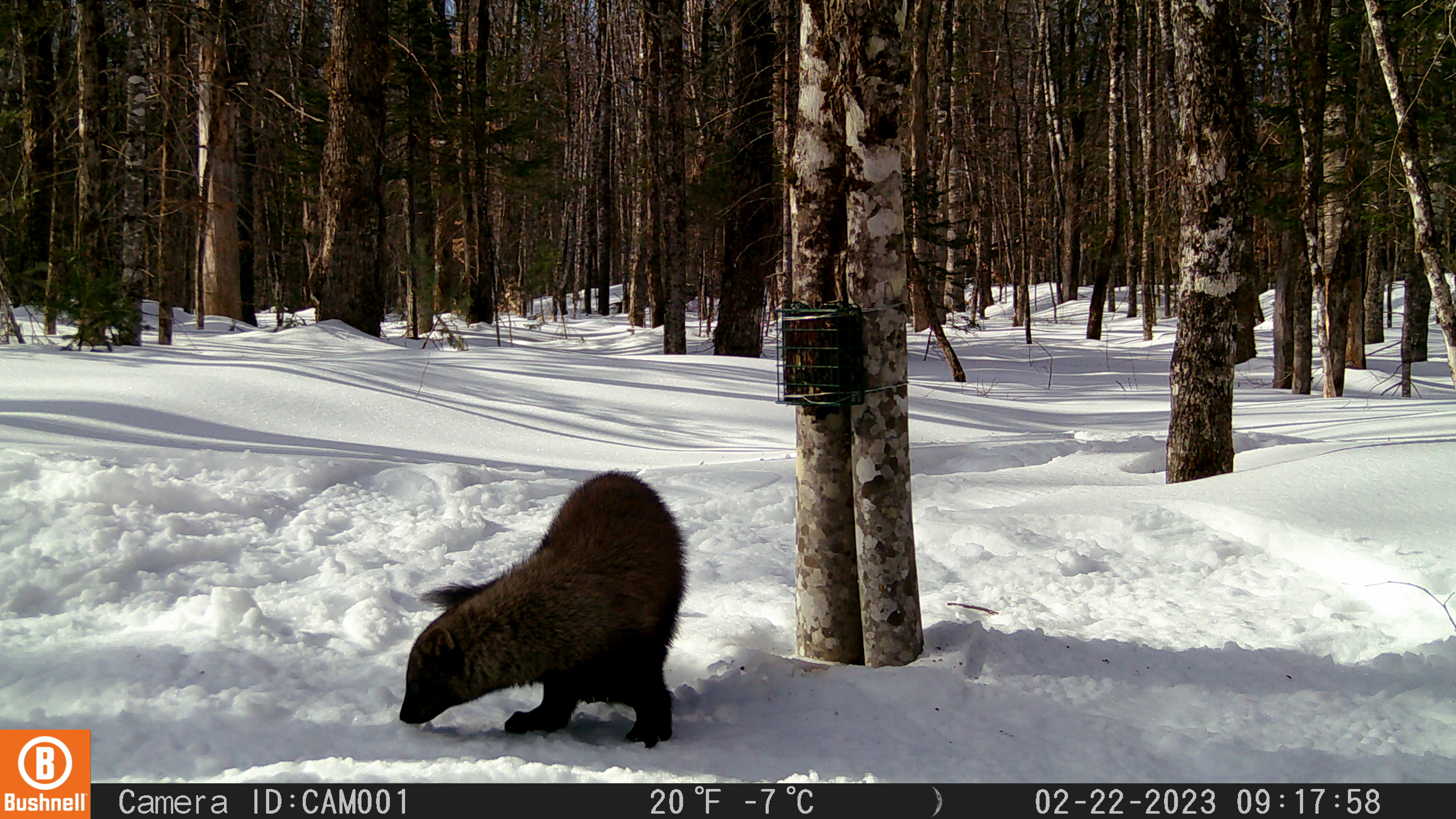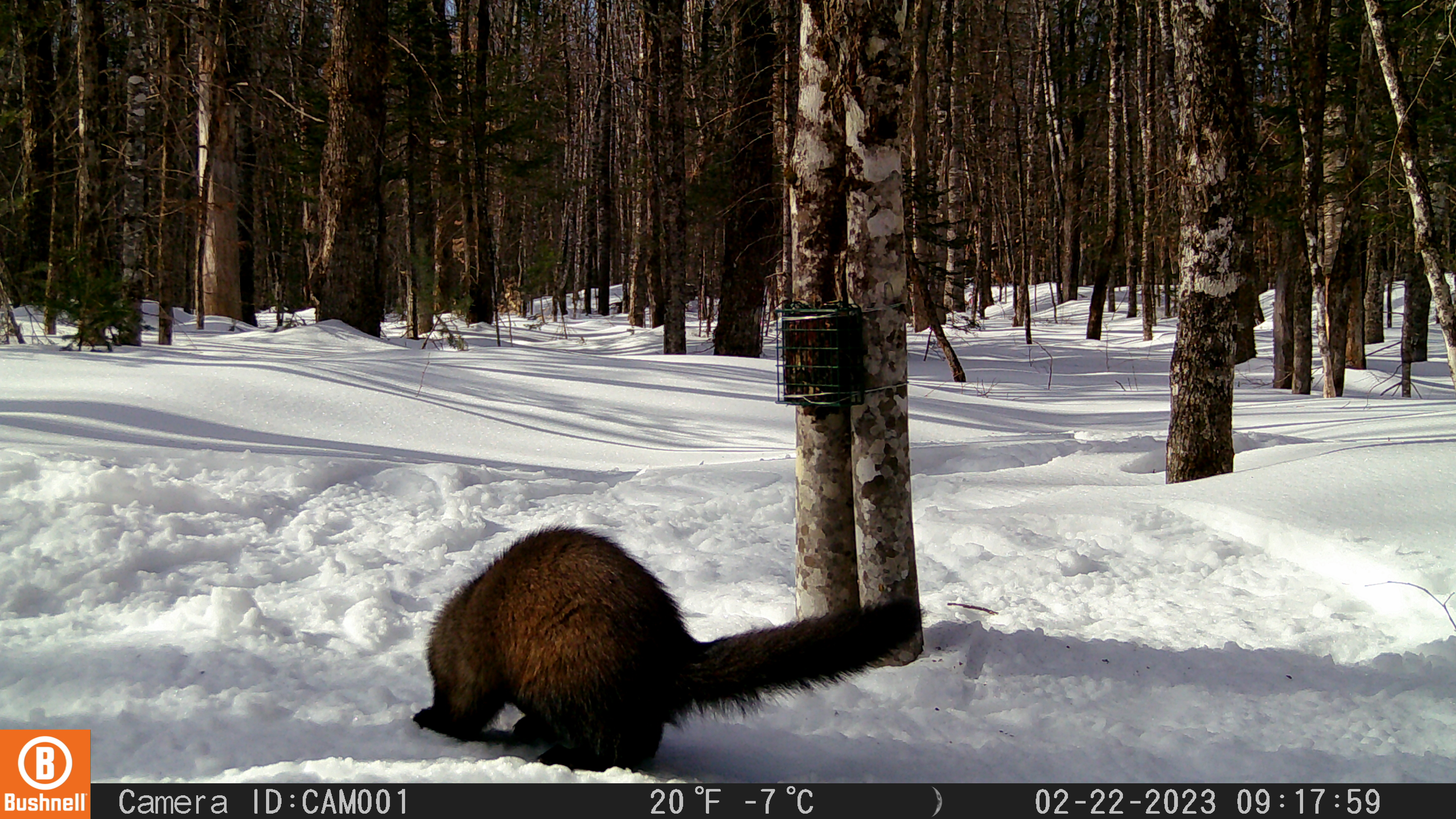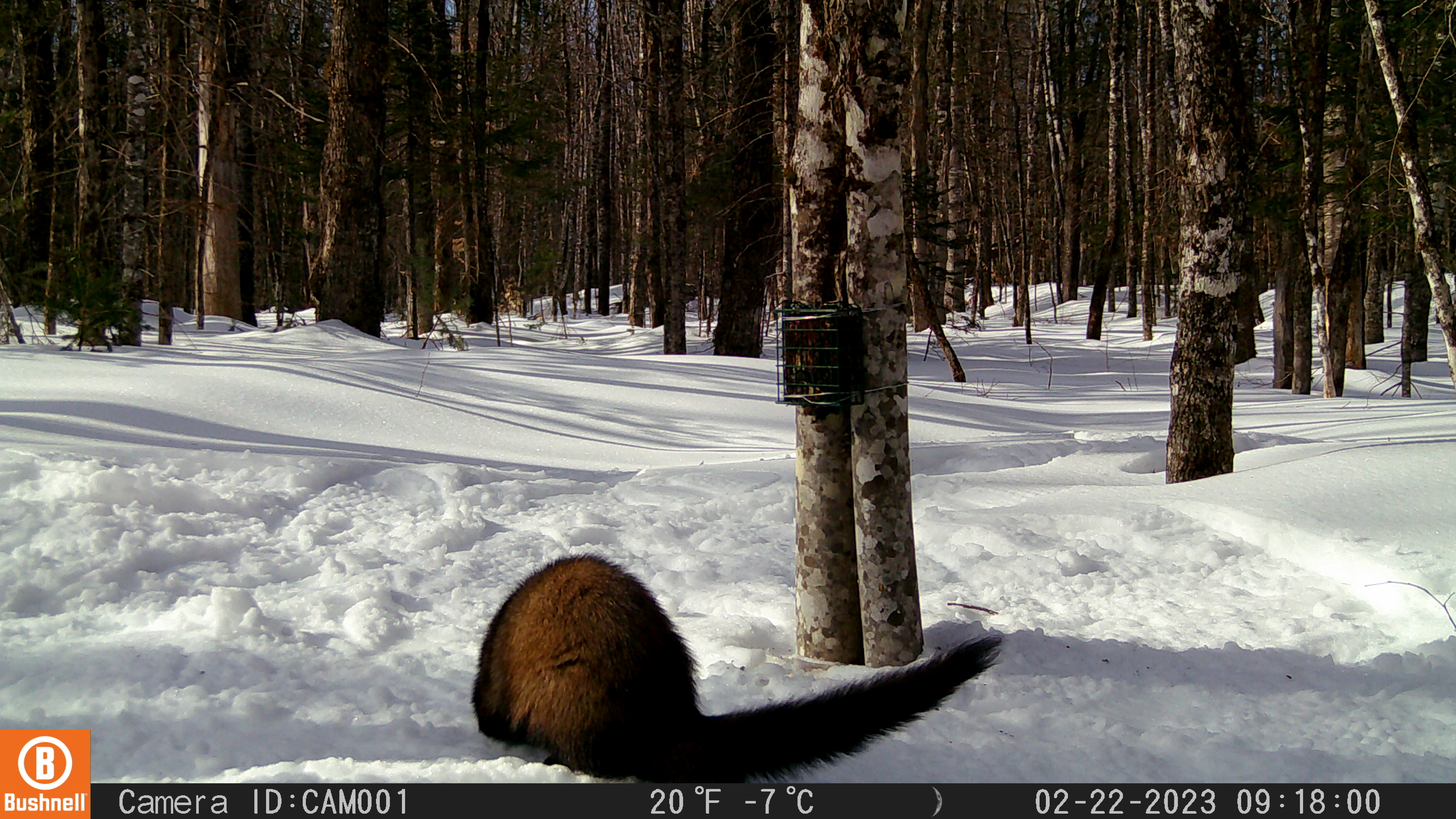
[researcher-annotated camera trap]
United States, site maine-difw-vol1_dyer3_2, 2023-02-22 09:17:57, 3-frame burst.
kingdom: Animalia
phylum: Chordata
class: Mammalia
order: Carnivora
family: Mustelidae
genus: Pekania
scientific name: Pekania pennanti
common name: fisher